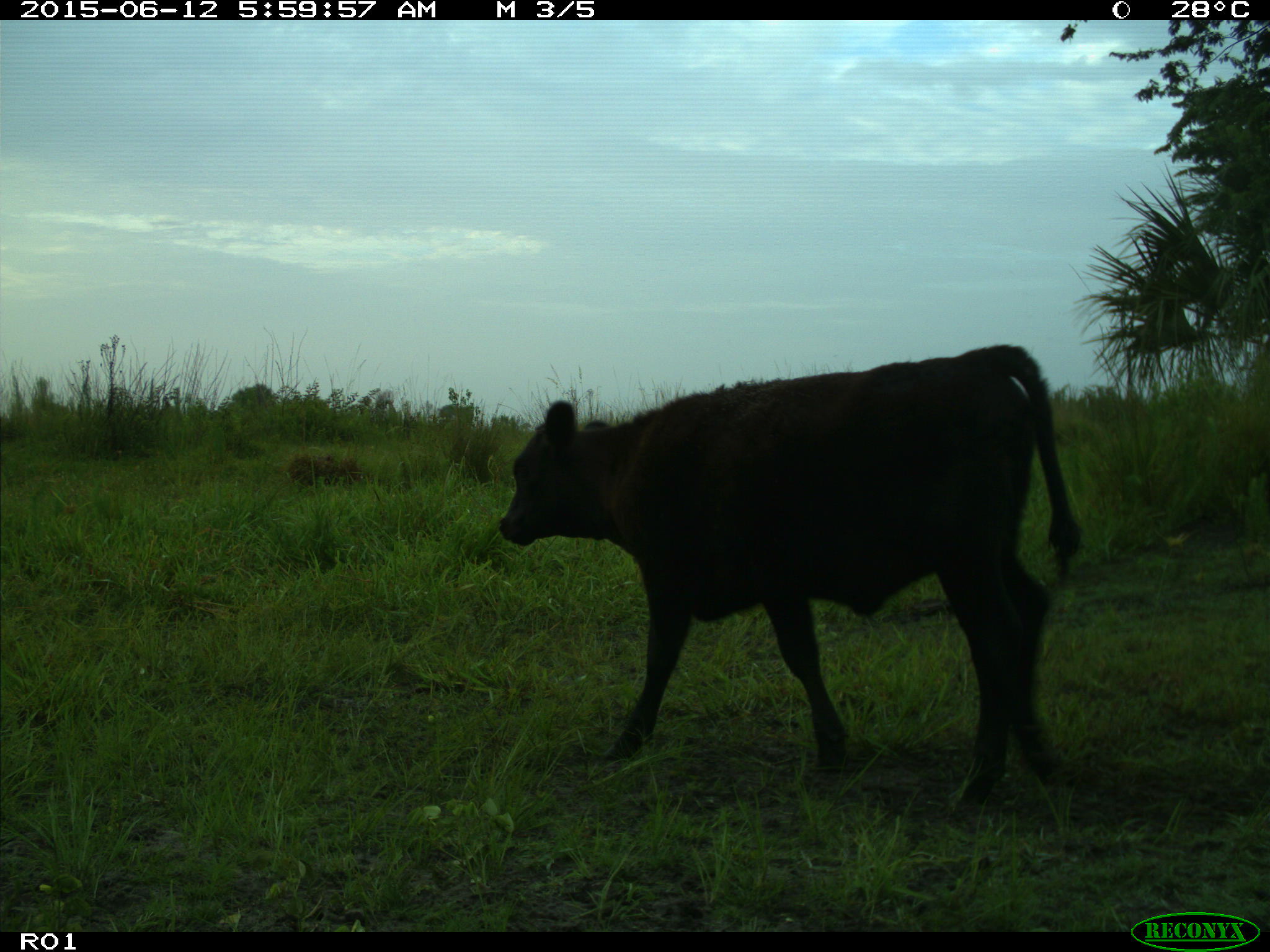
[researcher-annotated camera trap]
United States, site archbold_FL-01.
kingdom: Animalia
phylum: Chordata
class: Mammalia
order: Artiodactyla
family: Bovidae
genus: Bos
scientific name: Bos taurus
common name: domestic cow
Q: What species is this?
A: Bos taurus (domestic cow).